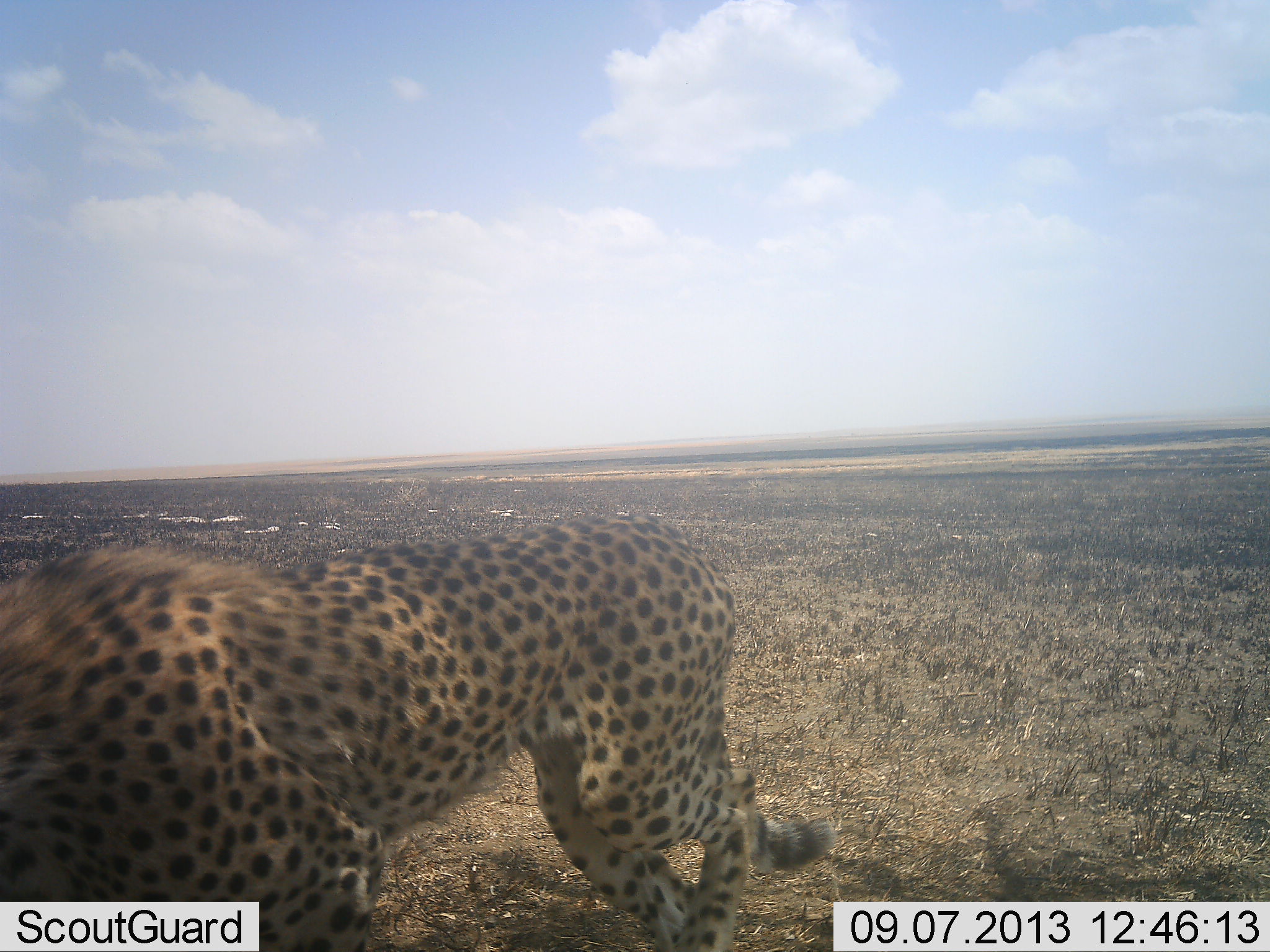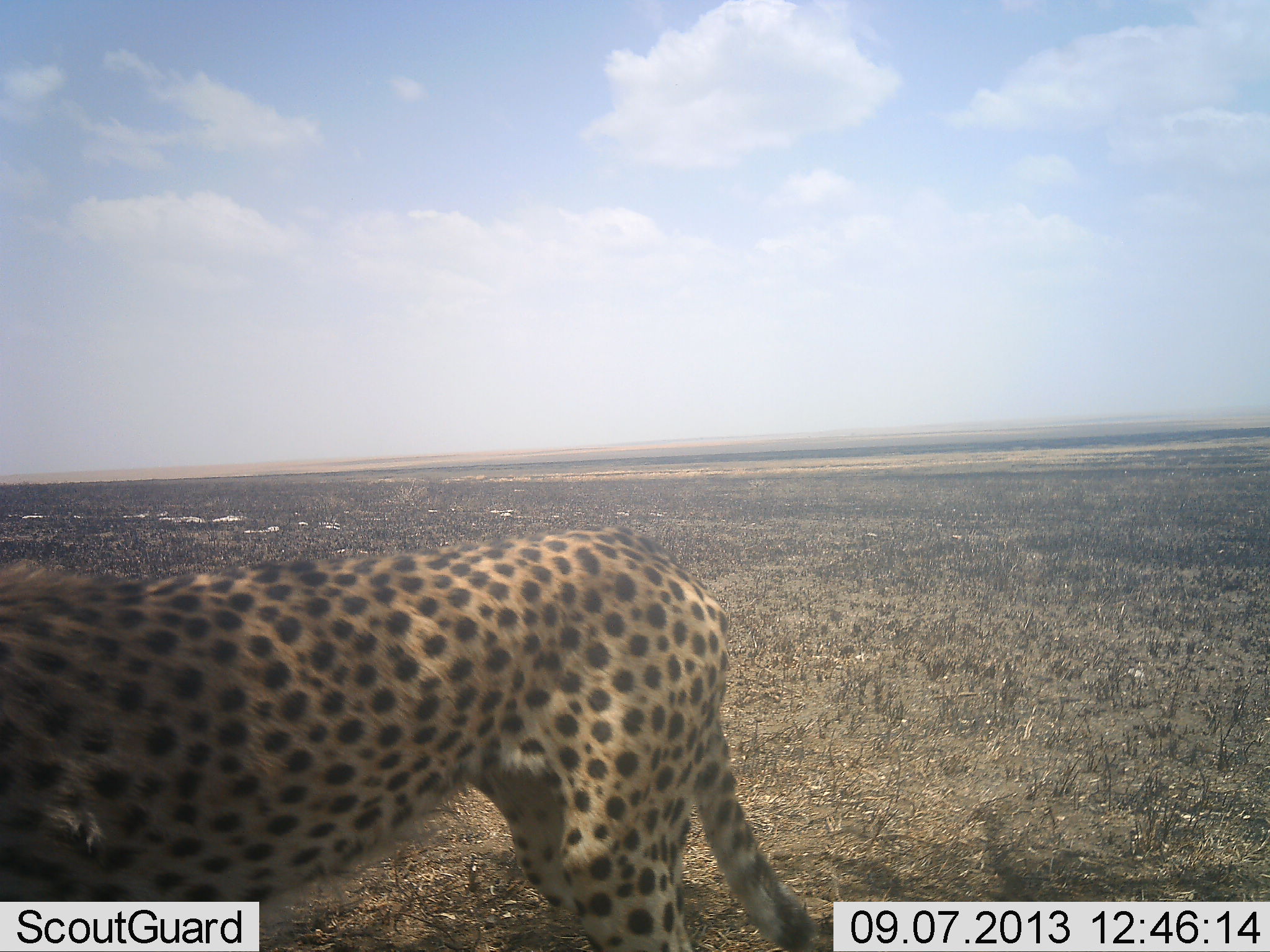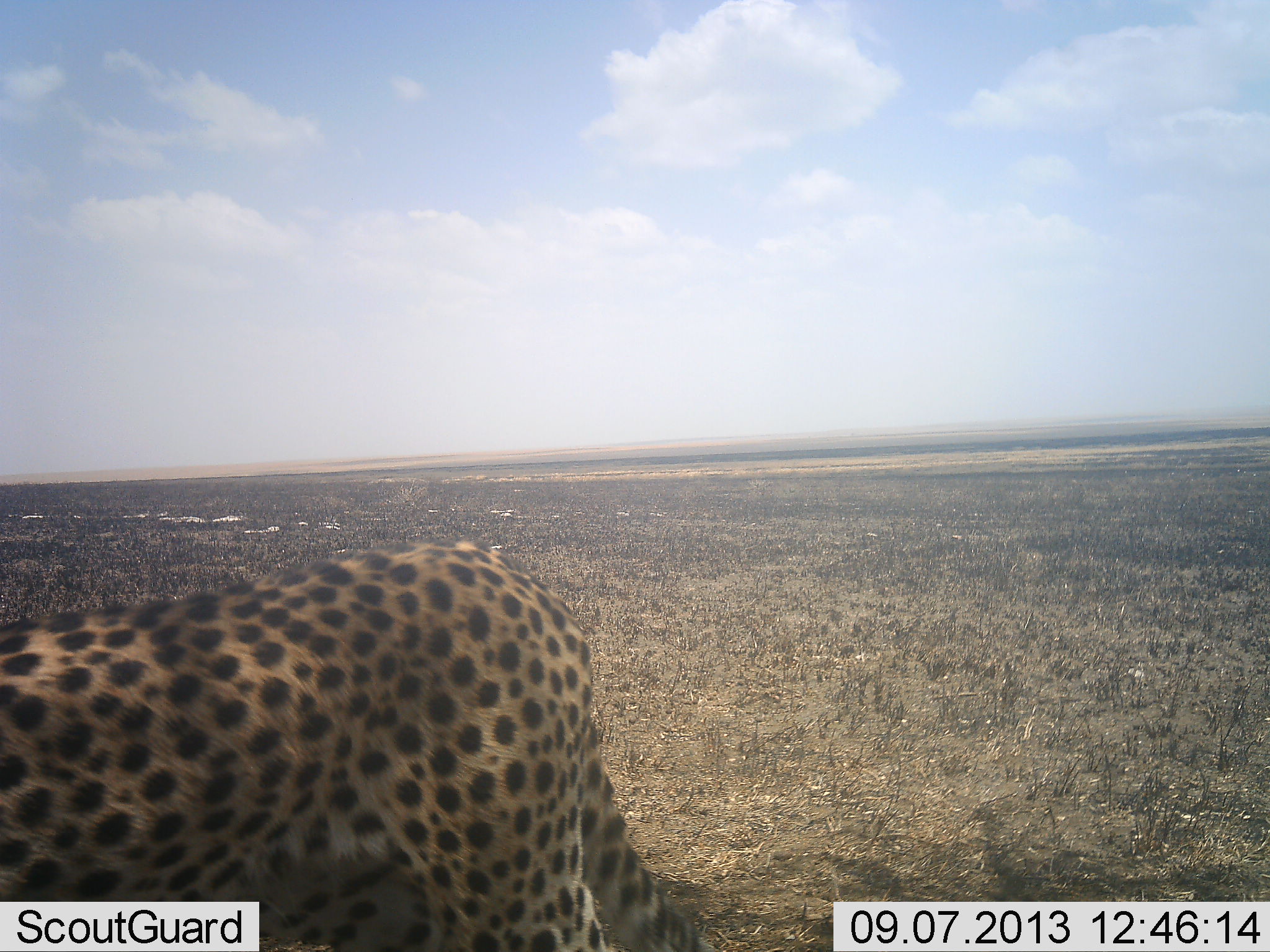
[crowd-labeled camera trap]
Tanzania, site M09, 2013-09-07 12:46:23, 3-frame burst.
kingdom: Animalia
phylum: Chordata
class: Mammalia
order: Carnivora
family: Felidae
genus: Acinonyx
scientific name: Acinonyx jubatus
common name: cheetah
Cheetah (Acinonyx jubatus), count 1. Behavior (volunteer vote fractions): standing 16%, resting 0%, moving 89%, interacting 0%. Young present (vote fraction): 0%. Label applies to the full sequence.